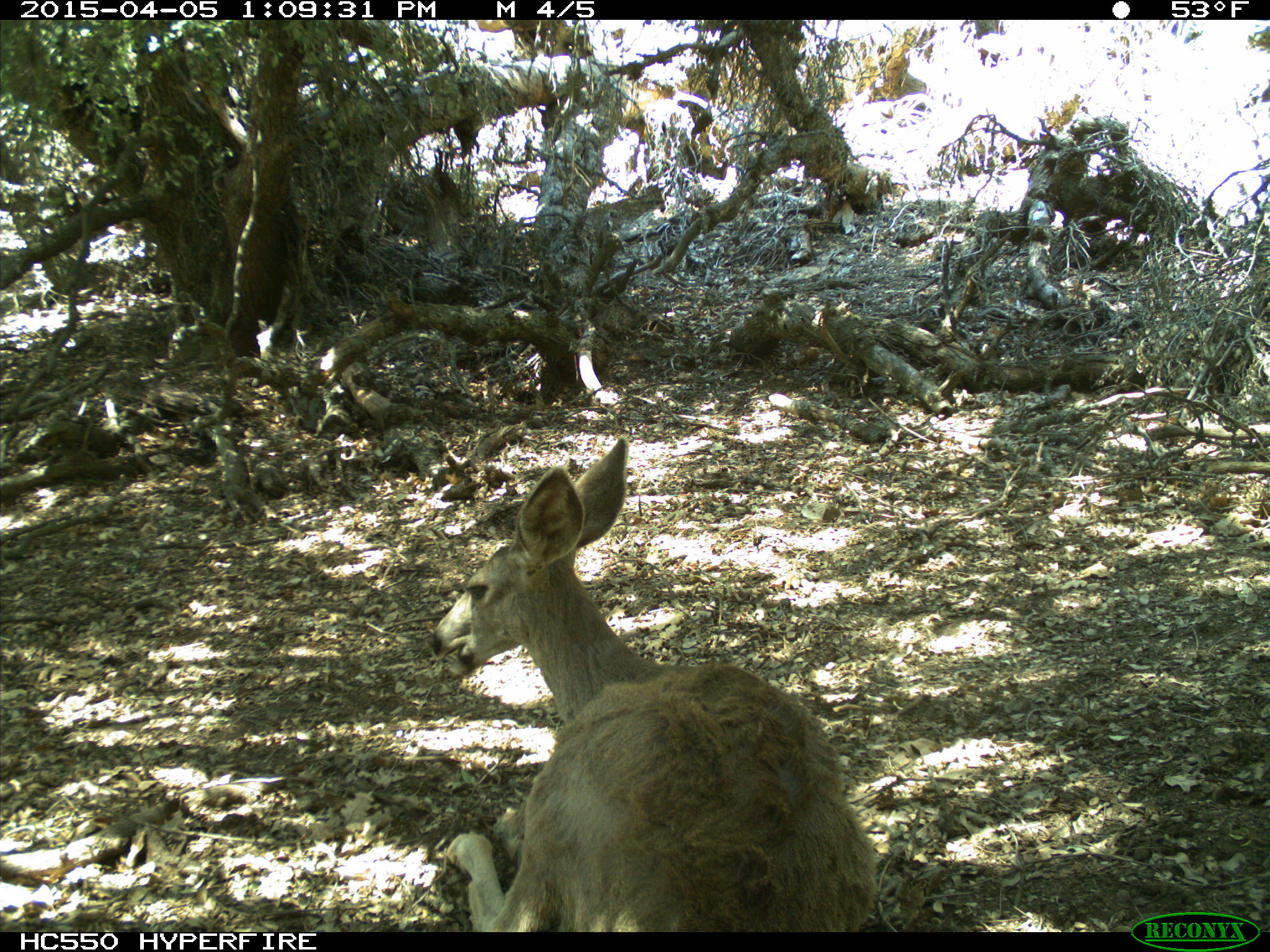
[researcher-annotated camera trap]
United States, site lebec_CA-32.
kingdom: Animalia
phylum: Chordata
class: Mammalia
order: Artiodactyla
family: Cervidae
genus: Odocoileus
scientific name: Odocoileus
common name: deer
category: unidentified deer